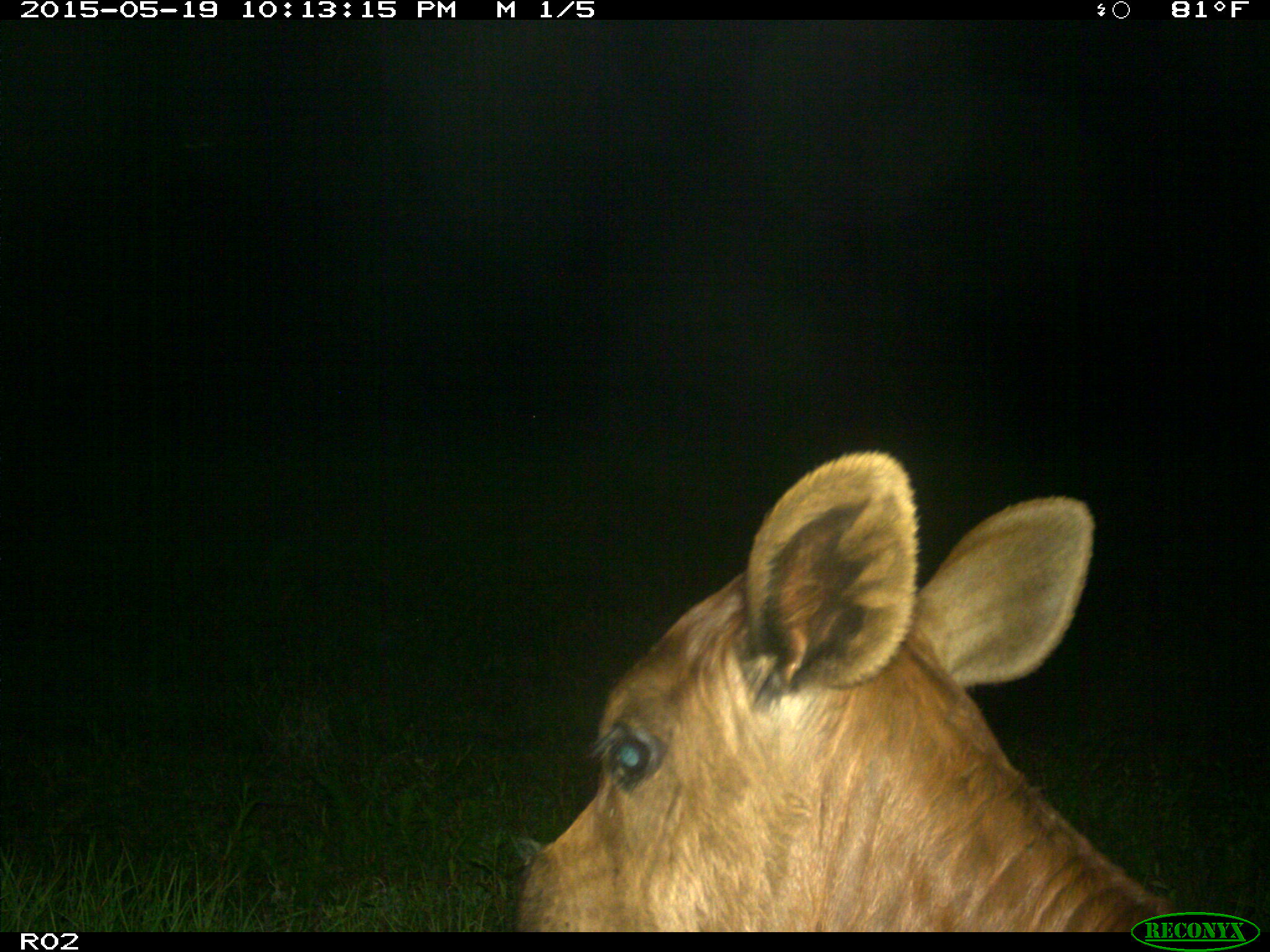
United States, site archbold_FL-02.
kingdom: Animalia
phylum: Chordata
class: Mammalia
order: Artiodactyla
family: Bovidae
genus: Bos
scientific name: Bos taurus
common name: domestic cow